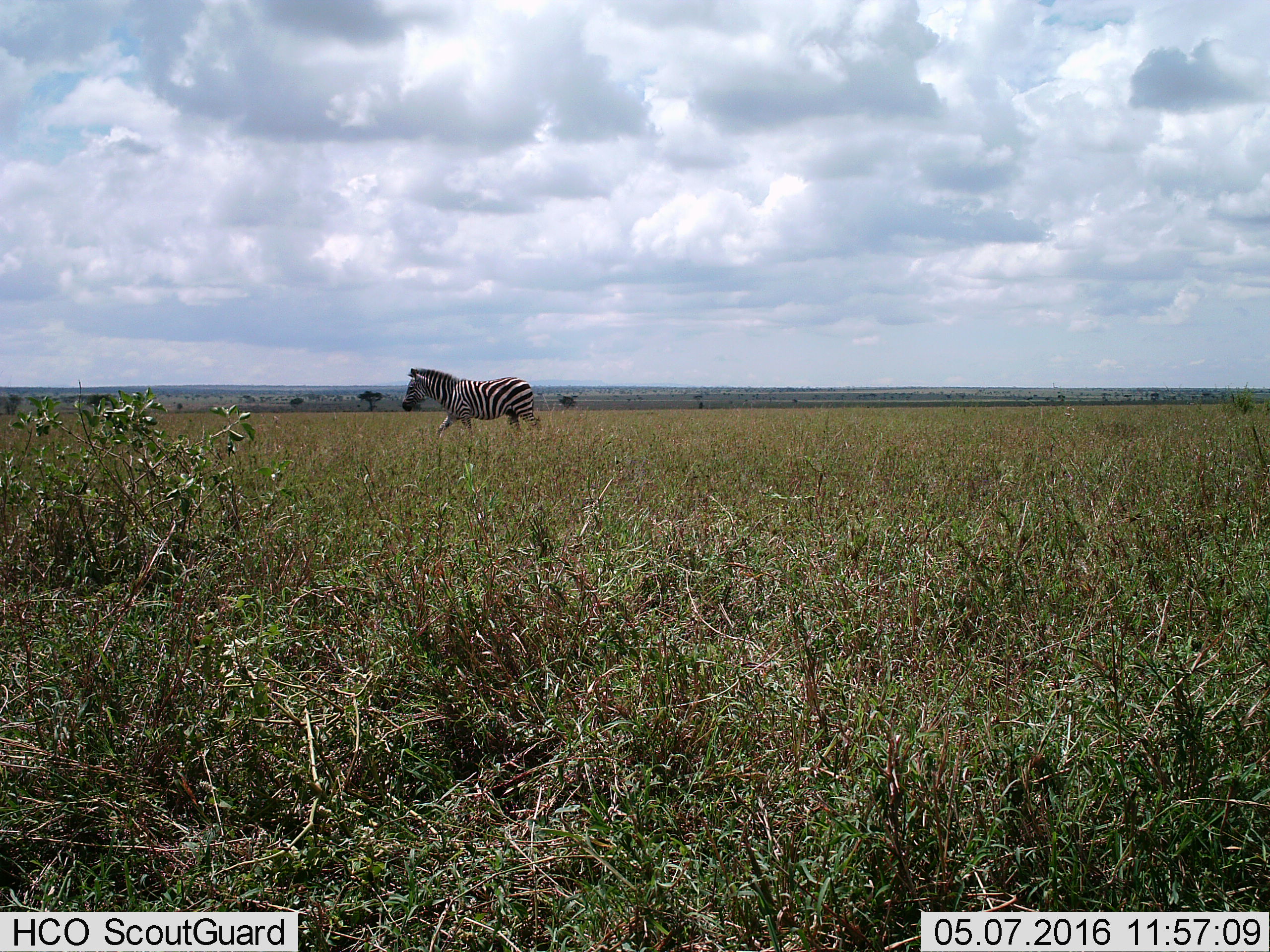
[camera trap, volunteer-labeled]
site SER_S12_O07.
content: unidentified animal